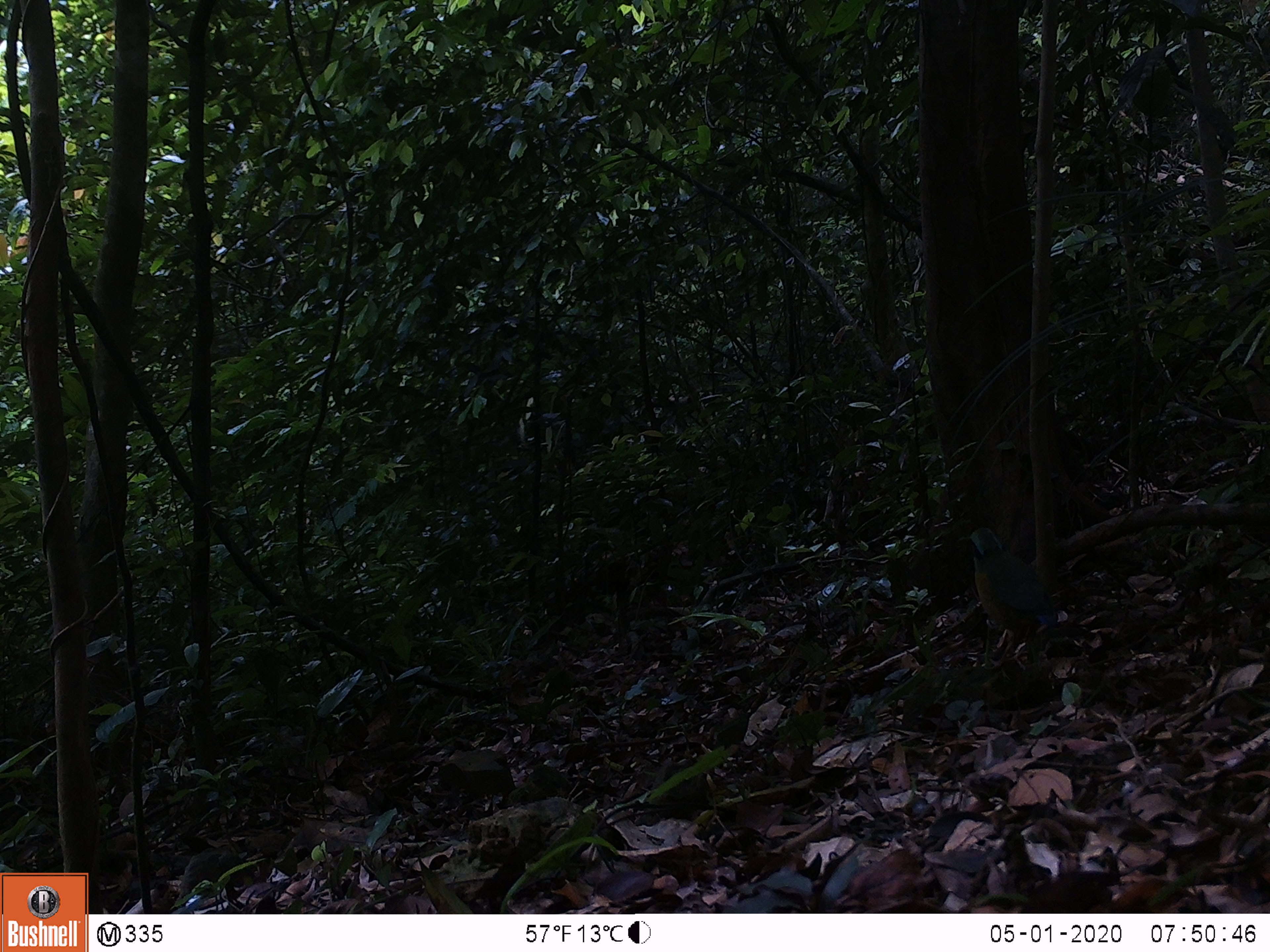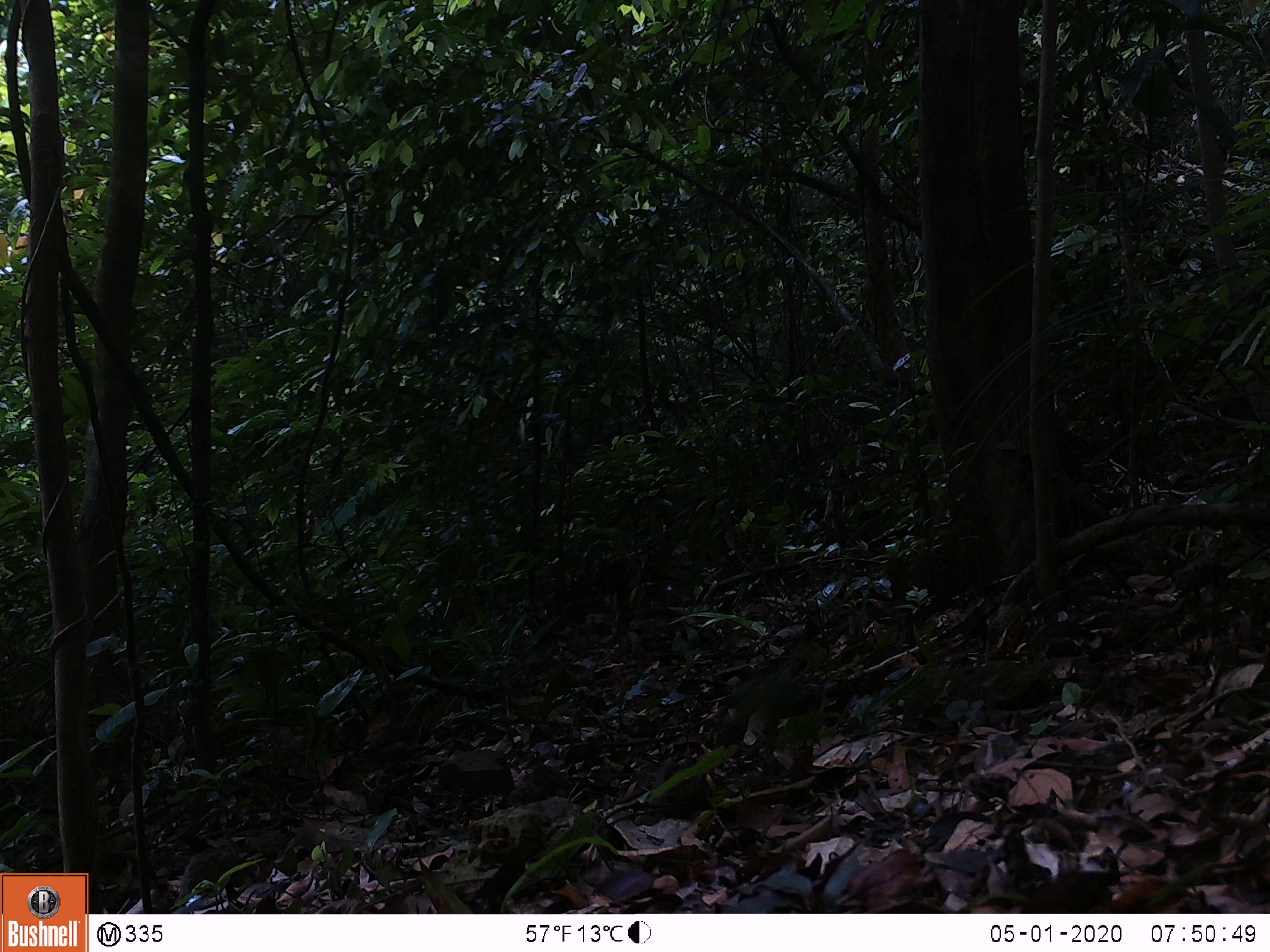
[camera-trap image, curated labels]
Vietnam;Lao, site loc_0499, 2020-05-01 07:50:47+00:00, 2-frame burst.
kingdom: Animalia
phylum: Chordata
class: Aves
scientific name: Aves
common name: bird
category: unidentified bird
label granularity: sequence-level